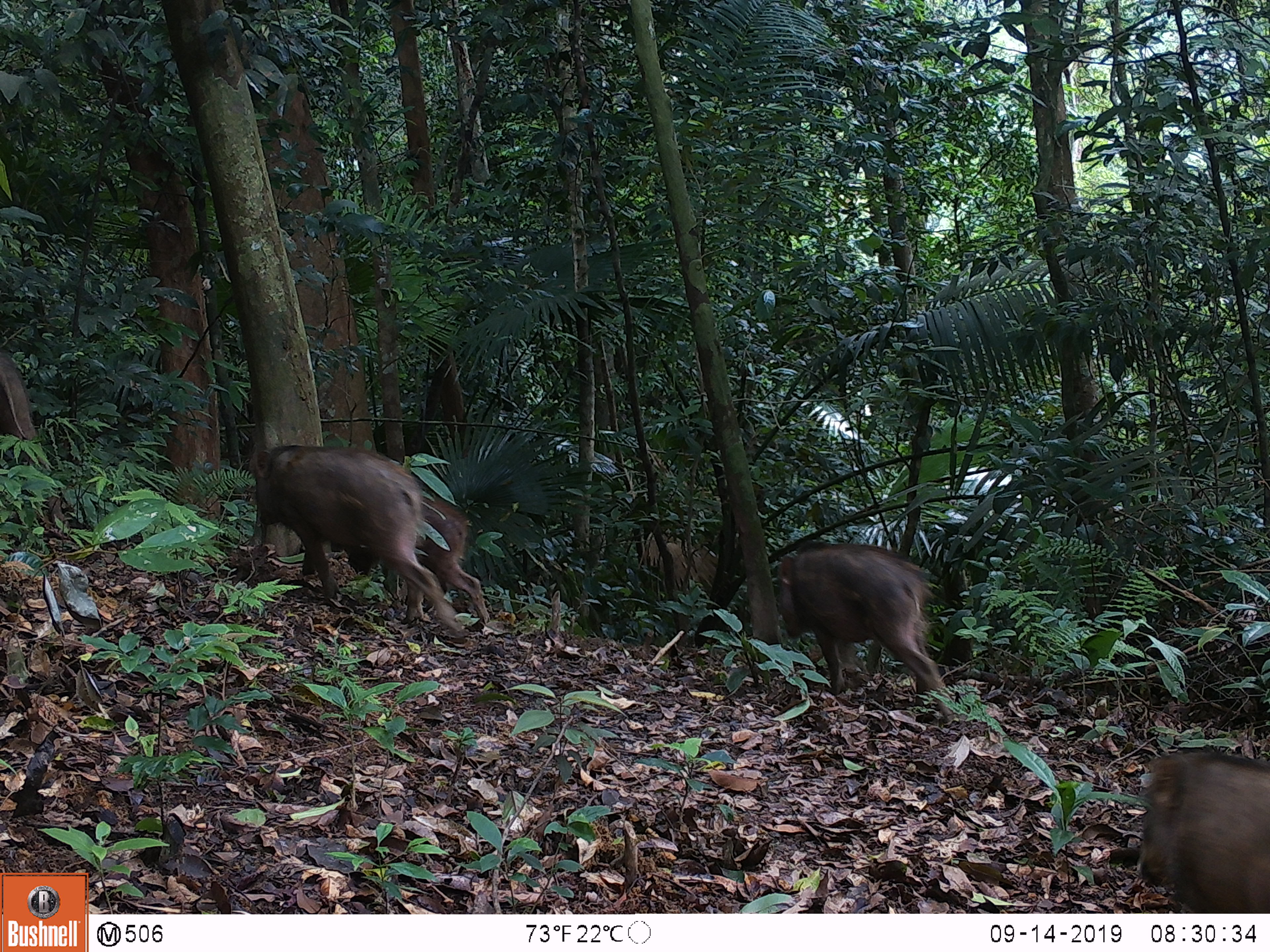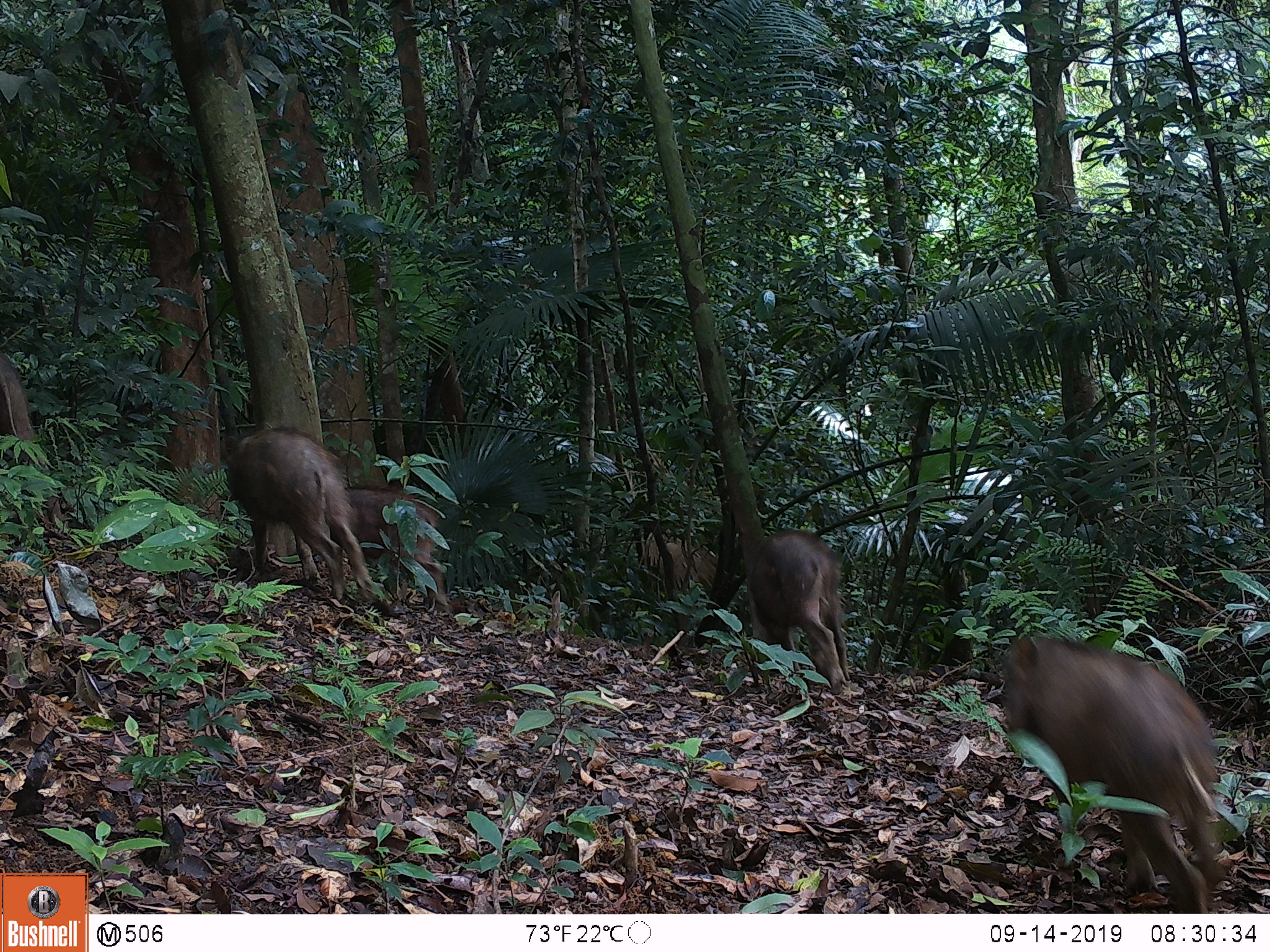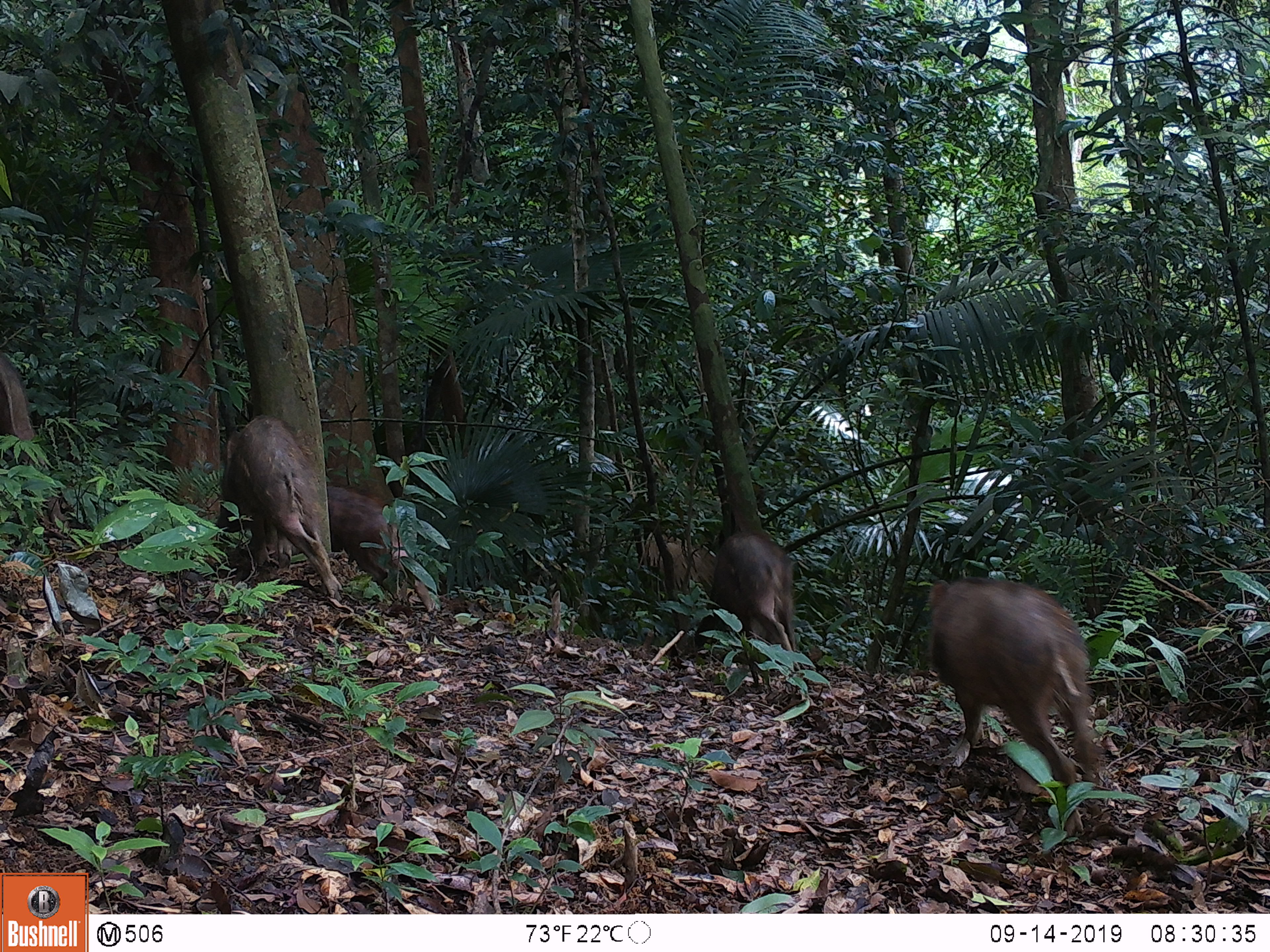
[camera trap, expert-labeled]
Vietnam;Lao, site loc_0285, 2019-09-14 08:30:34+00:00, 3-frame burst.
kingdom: Animalia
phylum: Chordata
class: Mammalia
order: Artiodactyla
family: Suidae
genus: Sus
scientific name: Sus scrofa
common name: eurasian wild pig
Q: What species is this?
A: Eurasian wild pig (Sus scrofa).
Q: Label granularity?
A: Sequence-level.